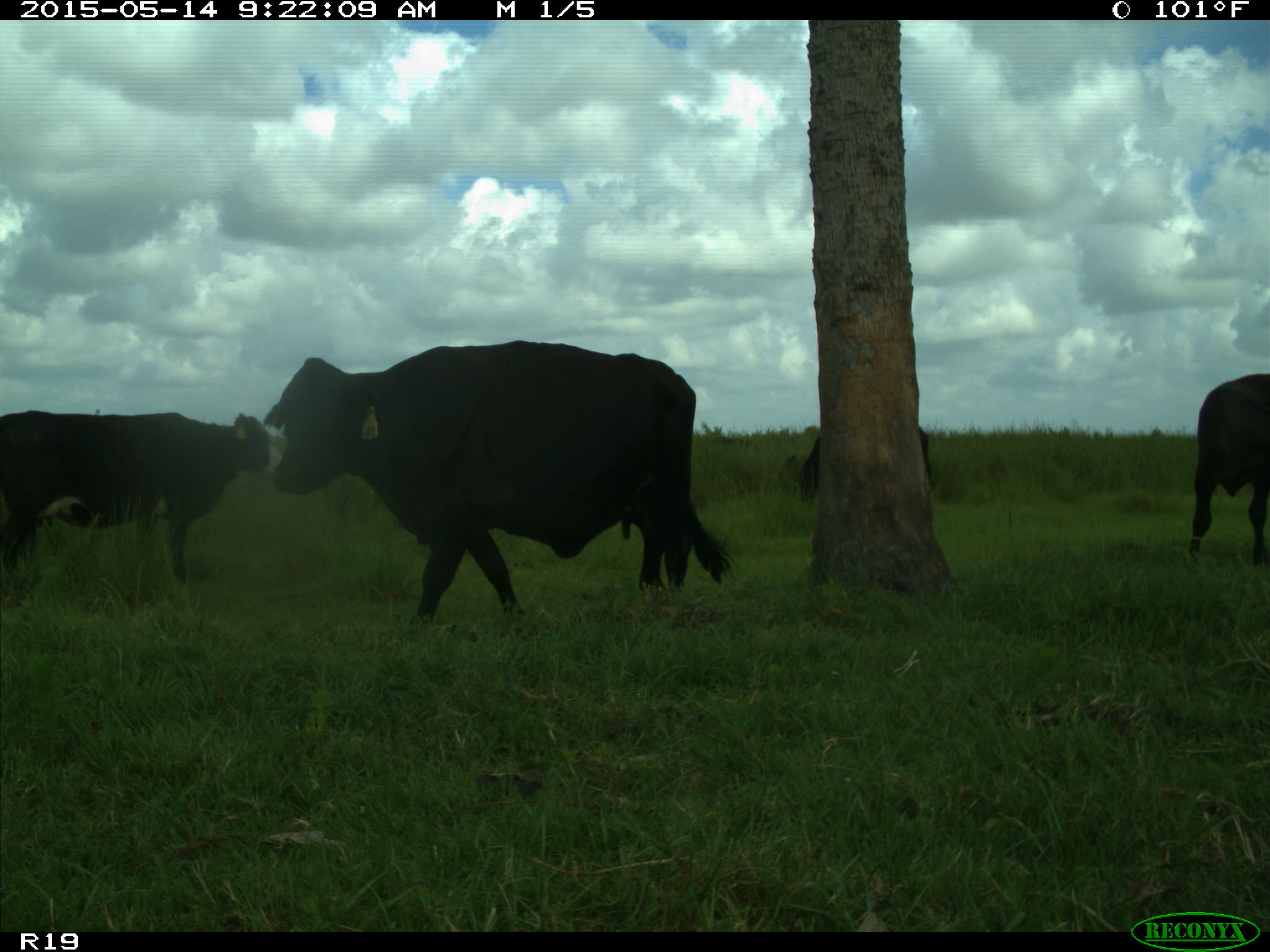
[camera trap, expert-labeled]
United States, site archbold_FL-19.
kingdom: Animalia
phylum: Chordata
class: Mammalia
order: Artiodactyla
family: Bovidae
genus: Bos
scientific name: Bos taurus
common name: domestic cow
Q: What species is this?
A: Bos taurus (domestic cow).